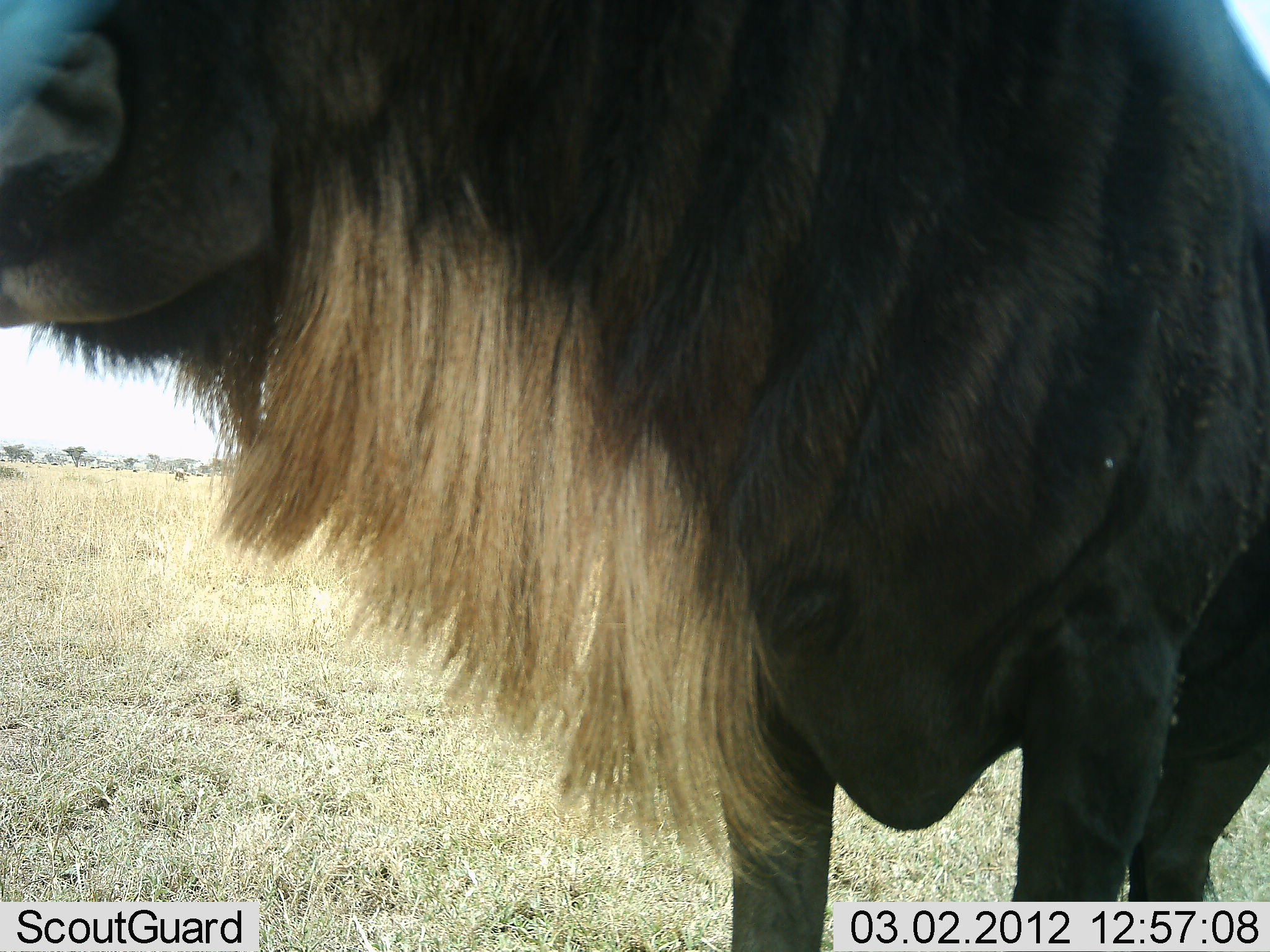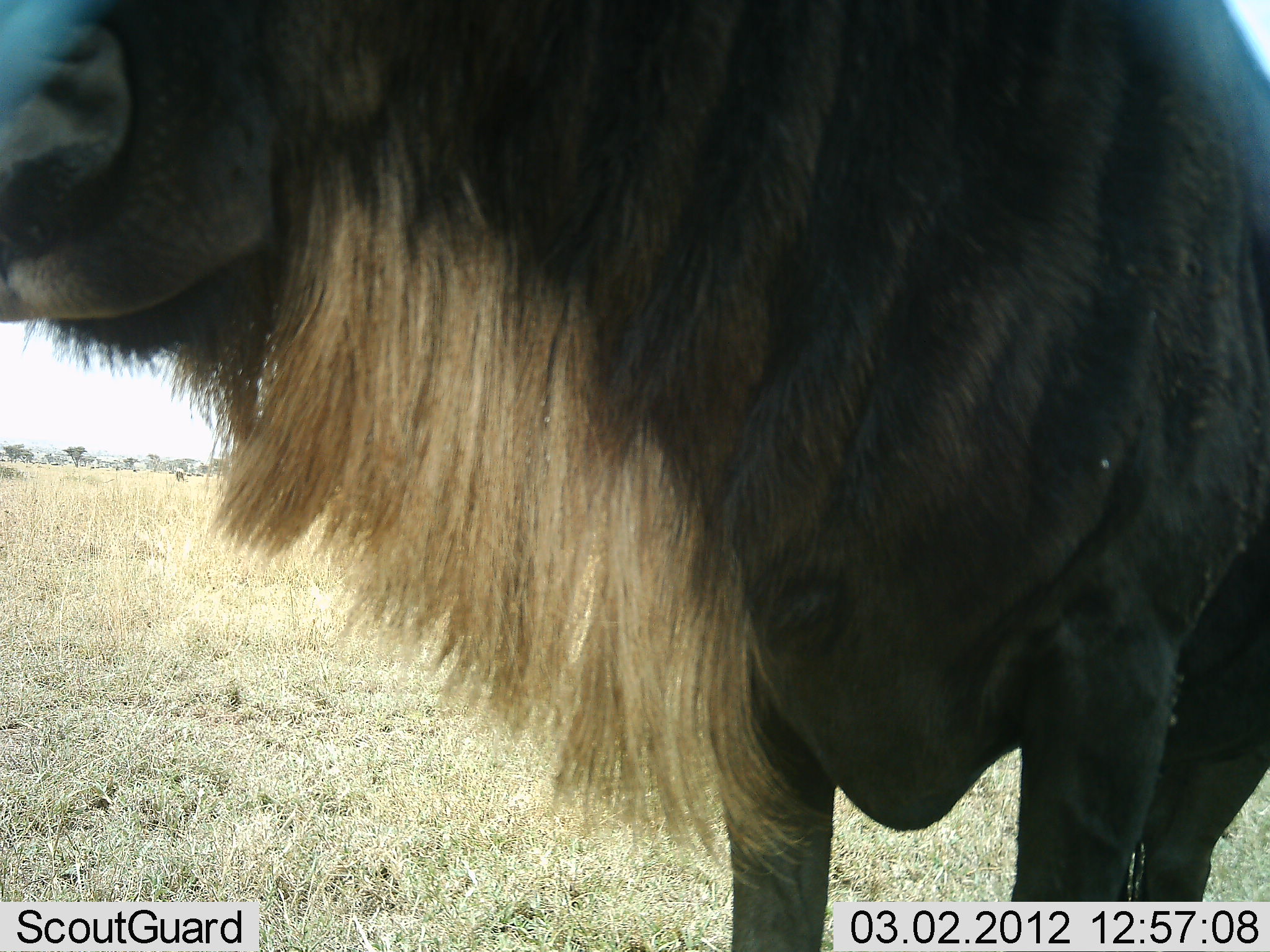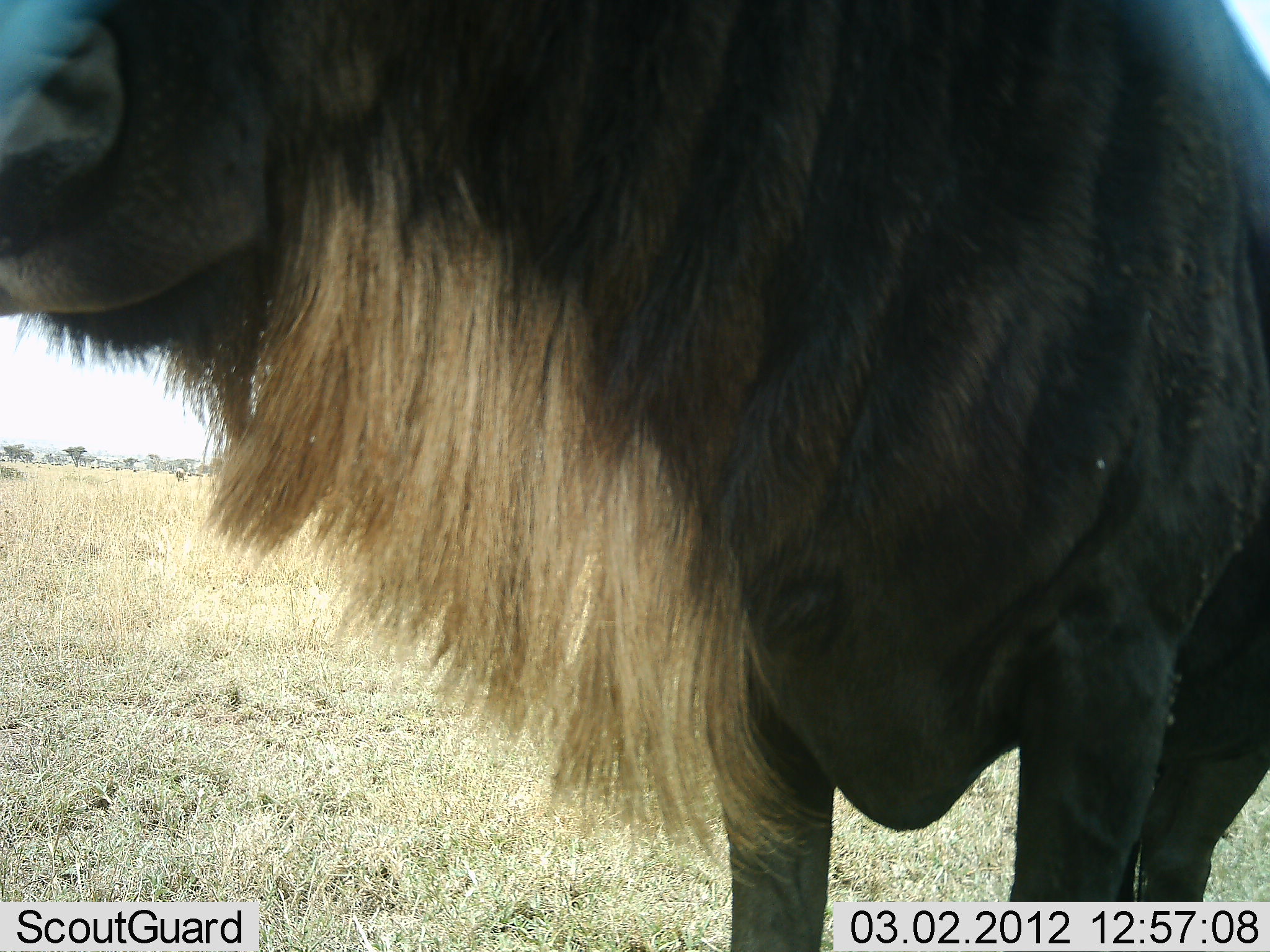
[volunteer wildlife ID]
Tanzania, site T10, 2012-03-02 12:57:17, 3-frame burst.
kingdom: Animalia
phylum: Chordata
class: Mammalia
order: Artiodactyla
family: Bovidae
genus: Connochaetes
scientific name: Connochaetes taurinus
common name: blue wildebeest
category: wildebeest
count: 1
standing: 100%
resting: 6%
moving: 0%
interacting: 0%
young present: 0%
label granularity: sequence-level